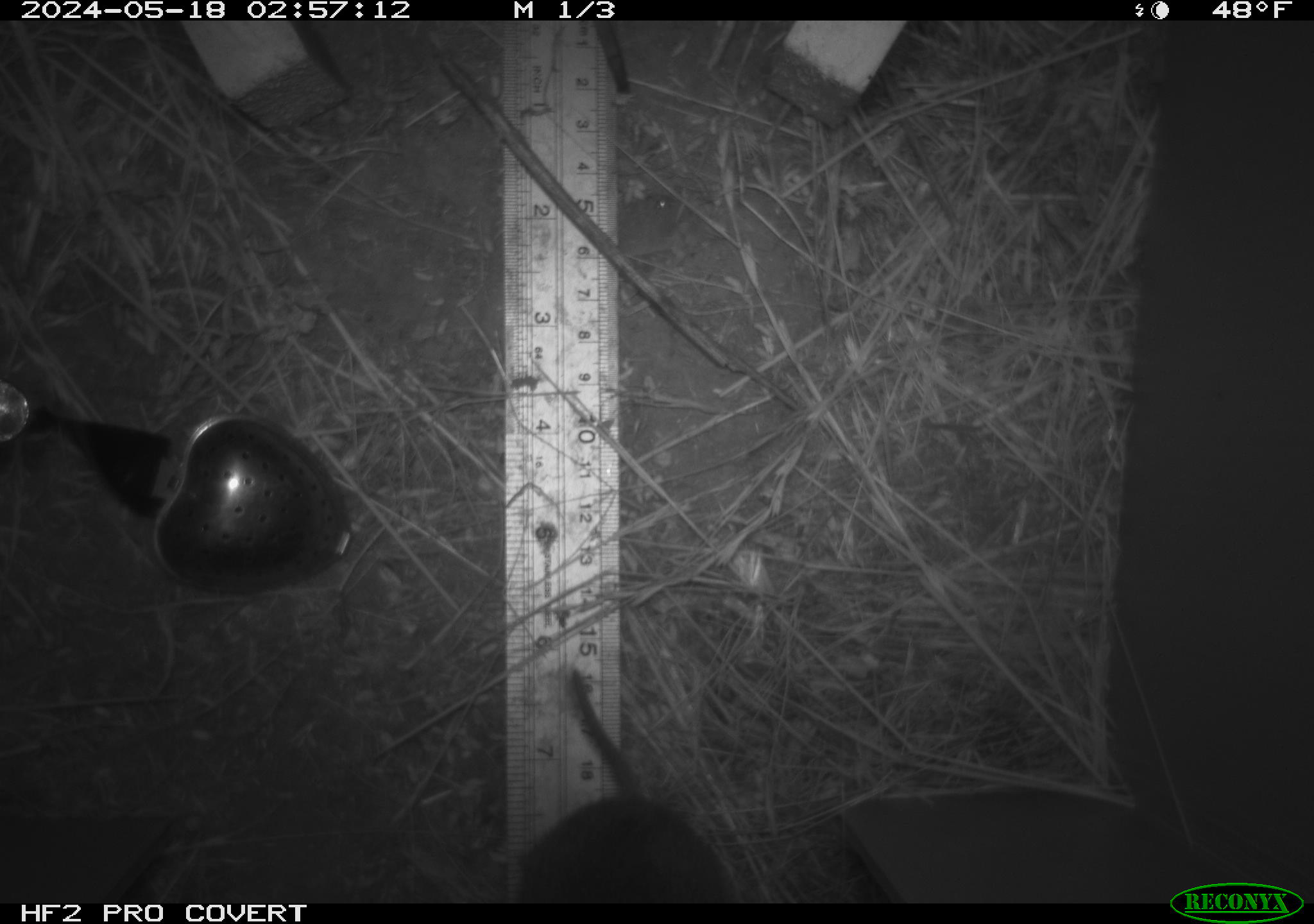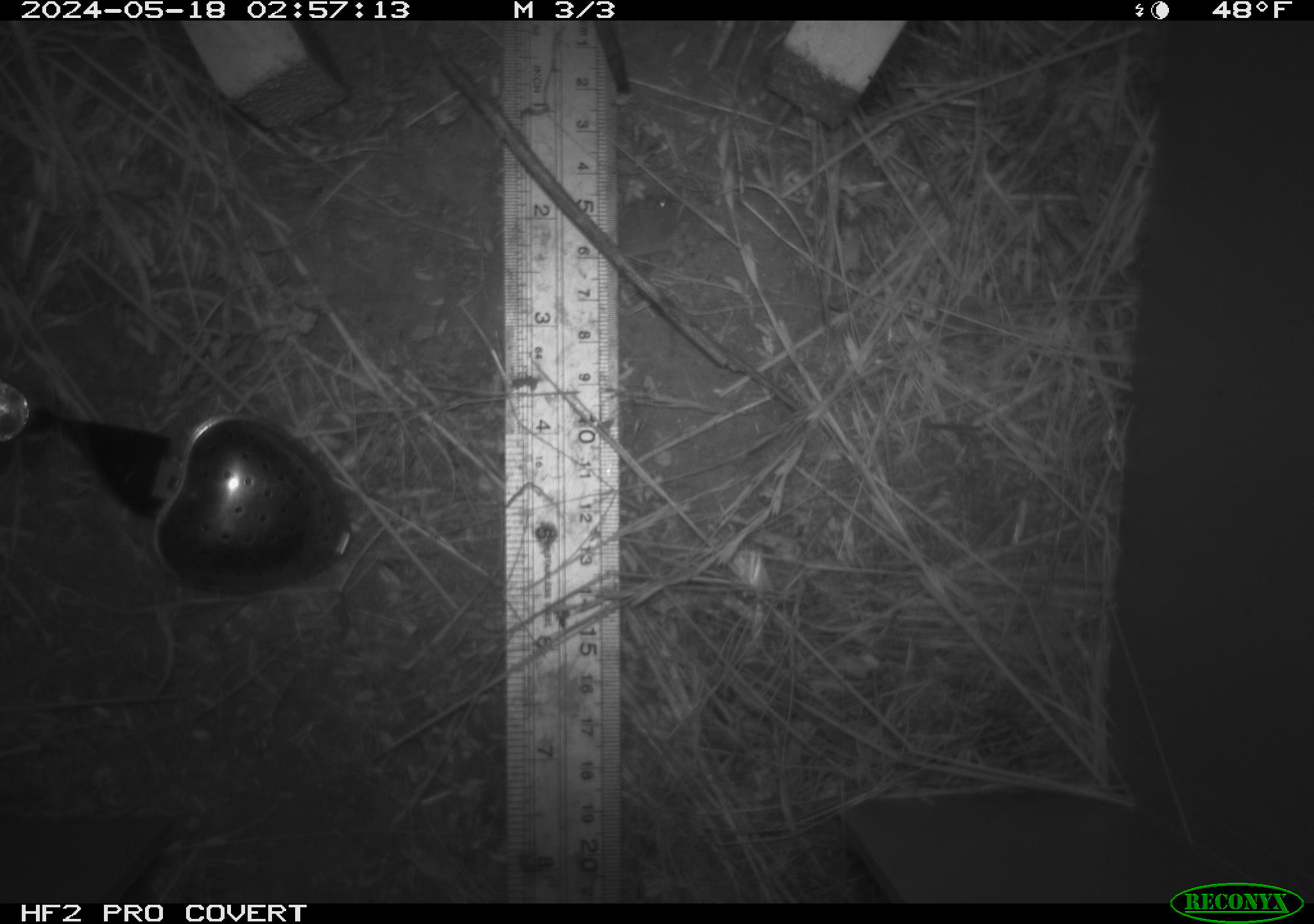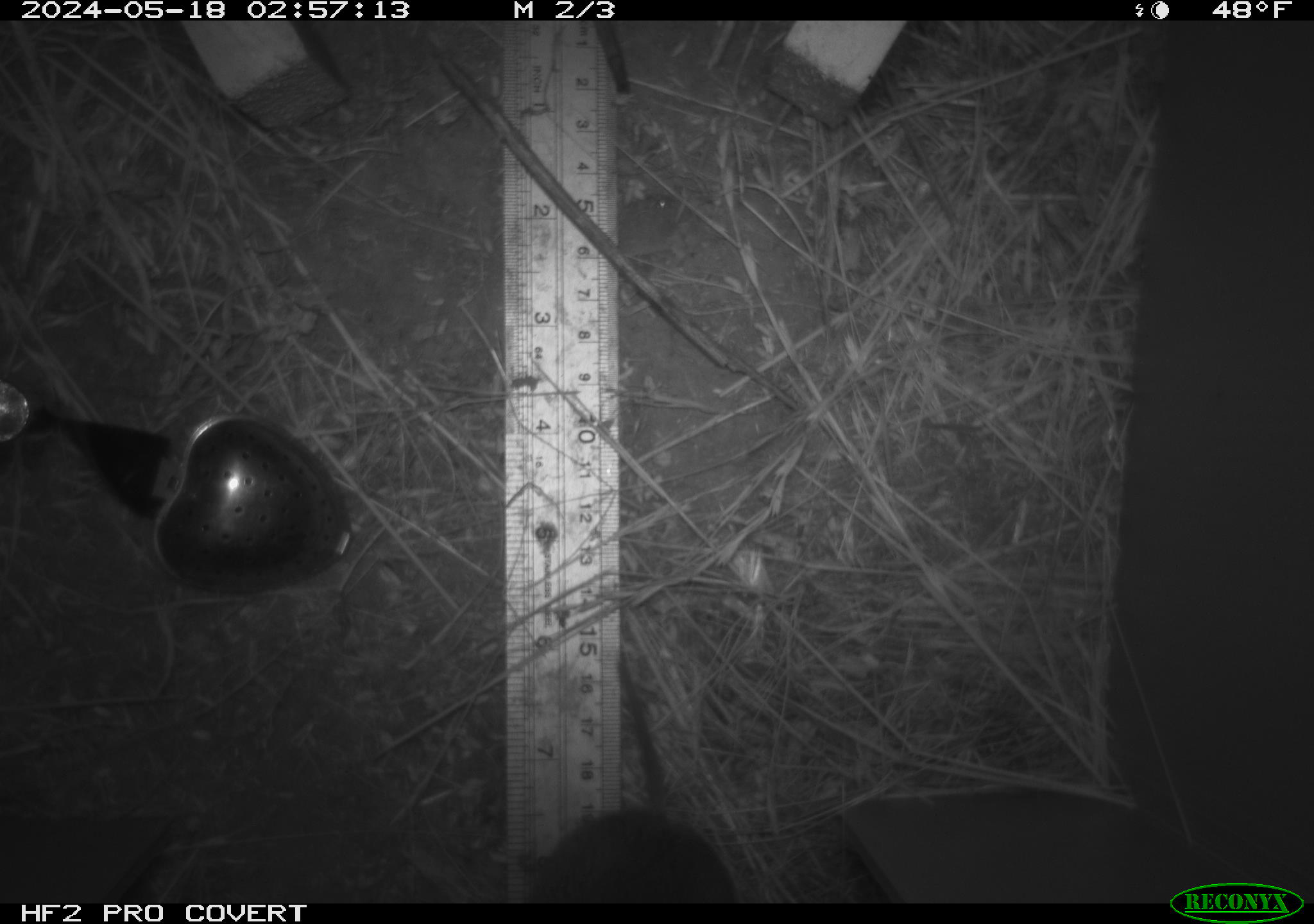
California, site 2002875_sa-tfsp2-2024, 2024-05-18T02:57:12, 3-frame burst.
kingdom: Animalia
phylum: Chordata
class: Mammalia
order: Rodentia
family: Cricetidae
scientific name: Arvicolinae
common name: voles, lemmings, and muskrats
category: arvicolinae subfamily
Arvicolinae subfamily (voles, lemmings, and muskrats) (Arvicolinae).